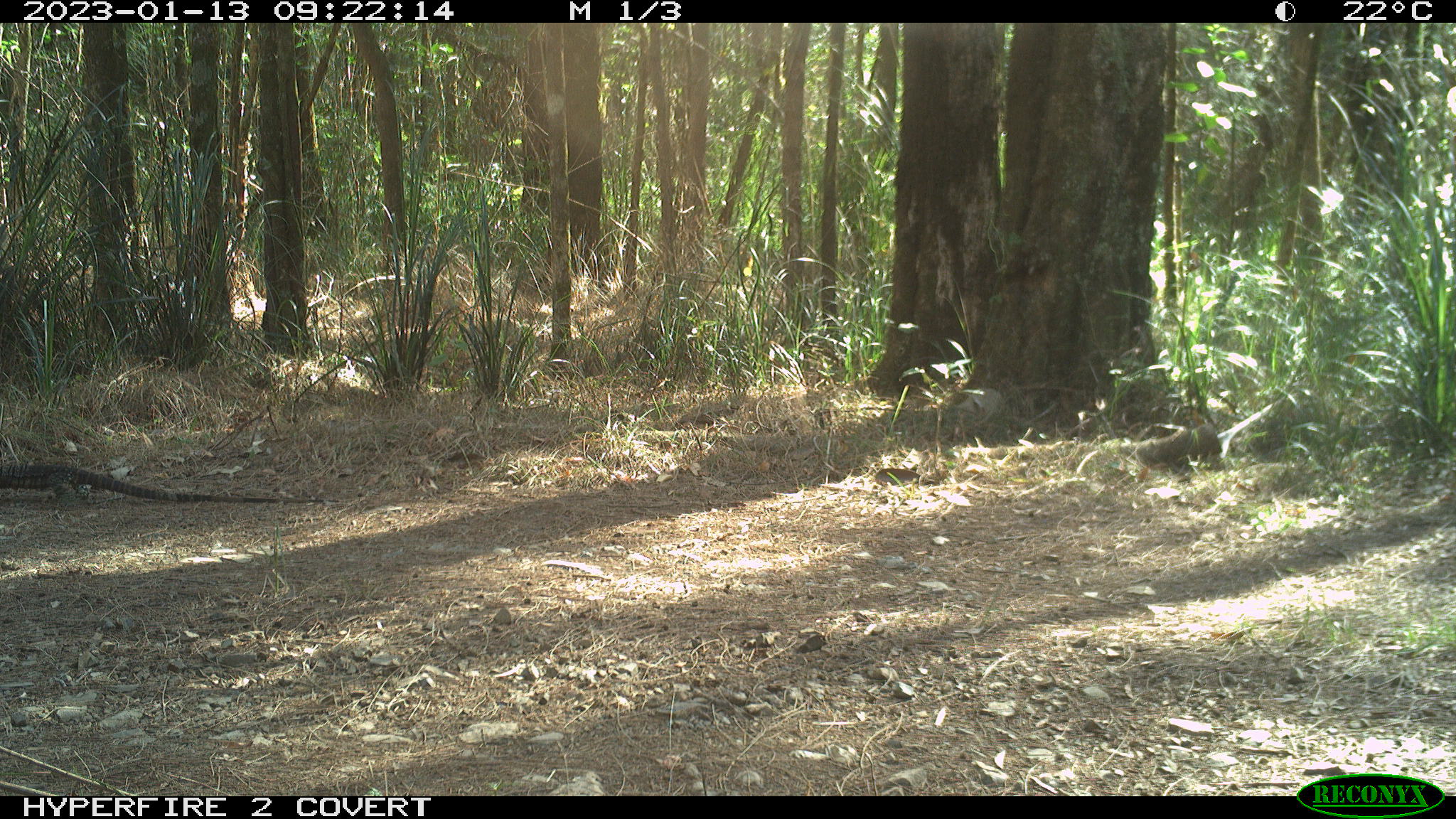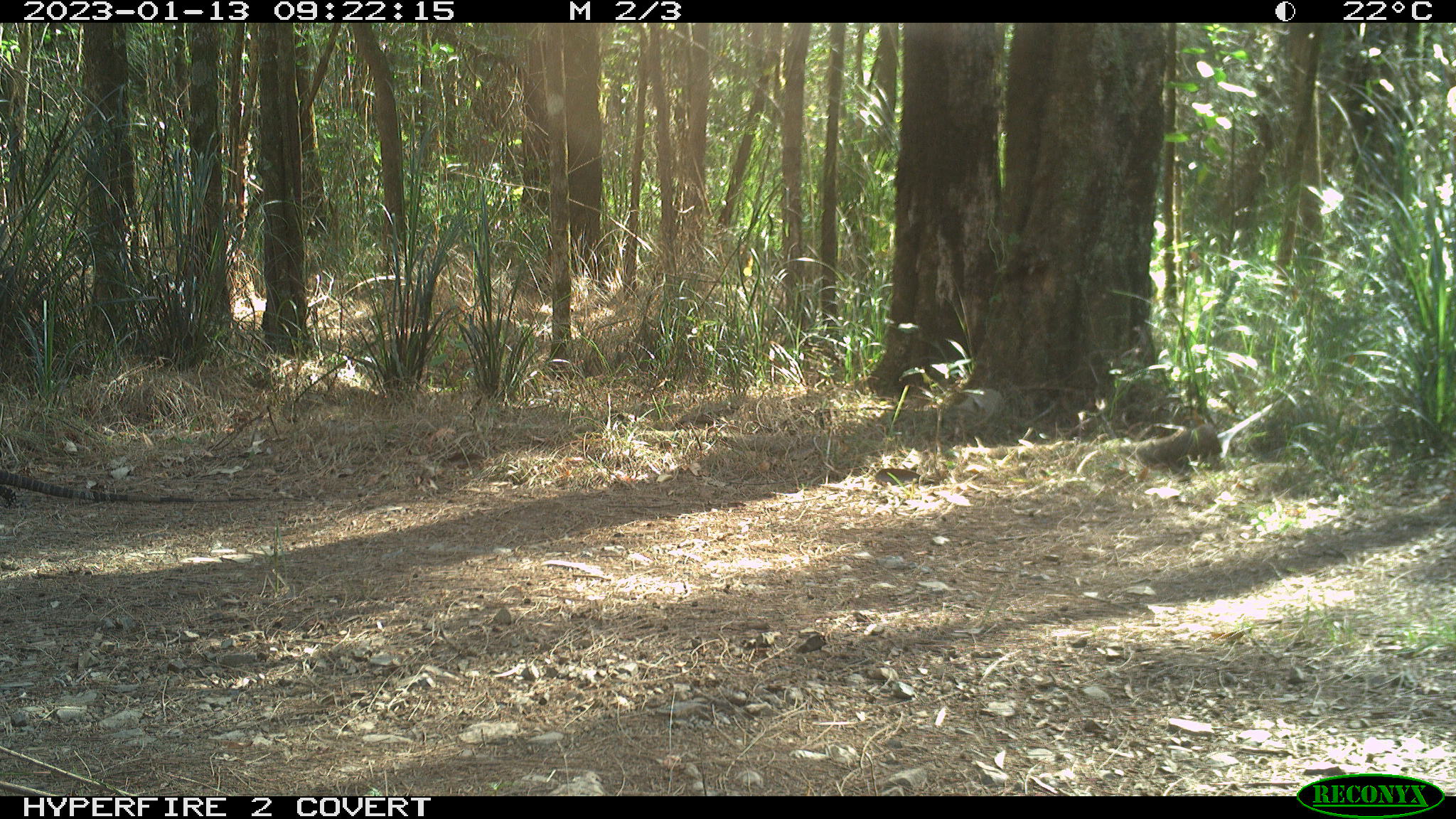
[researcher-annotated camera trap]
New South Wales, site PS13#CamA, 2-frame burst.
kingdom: Animalia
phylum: Chordata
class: Reptilia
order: Squamata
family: Varanidae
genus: Varanus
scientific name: Varanus varius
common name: lace monitor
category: goanna